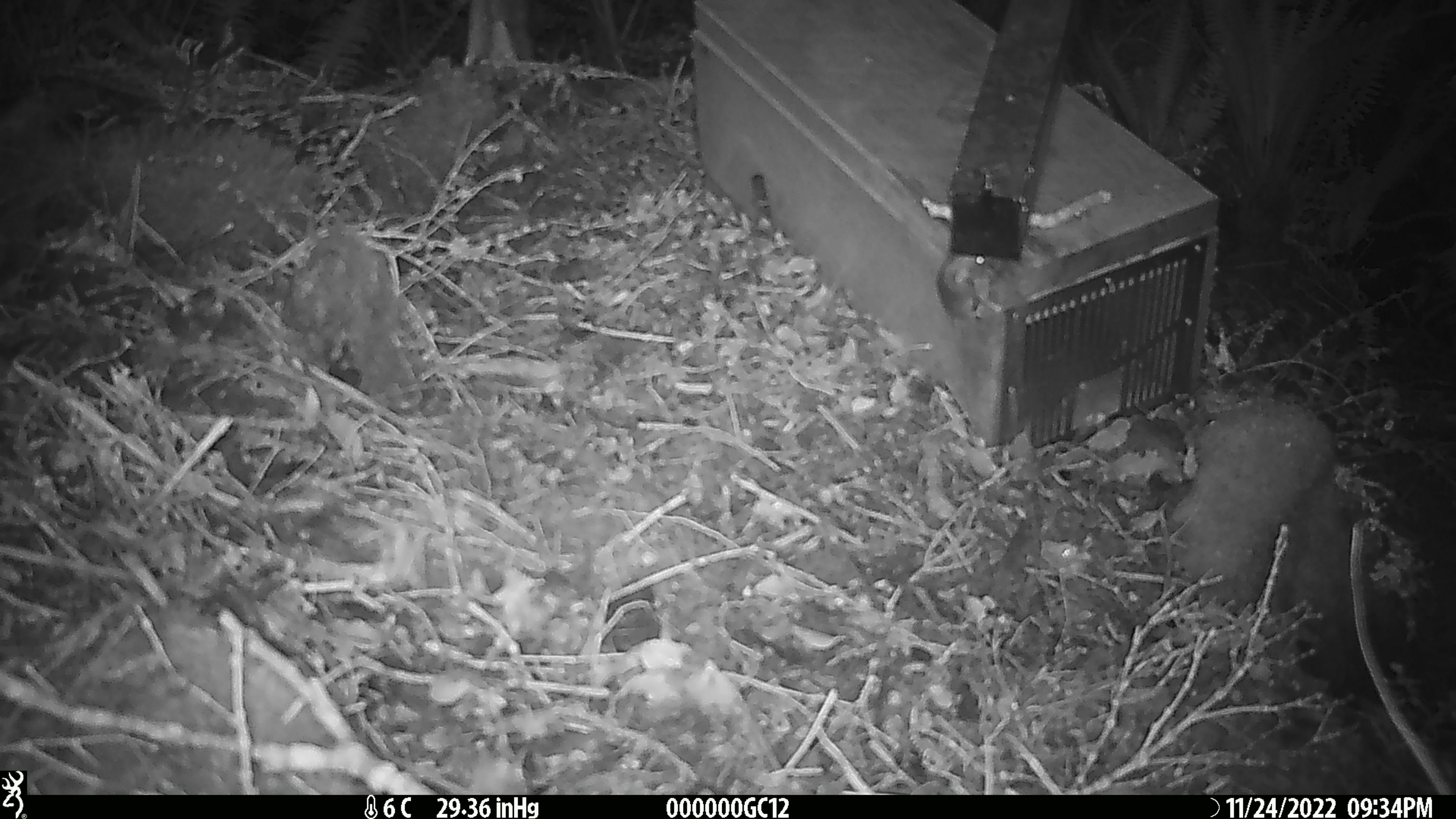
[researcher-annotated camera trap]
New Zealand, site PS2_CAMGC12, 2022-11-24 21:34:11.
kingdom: Animalia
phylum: Chordata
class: Mammalia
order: Carnivora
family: Mustelidae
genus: Mustela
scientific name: Mustela erminea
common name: stoat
Stoat (Mustela erminea).